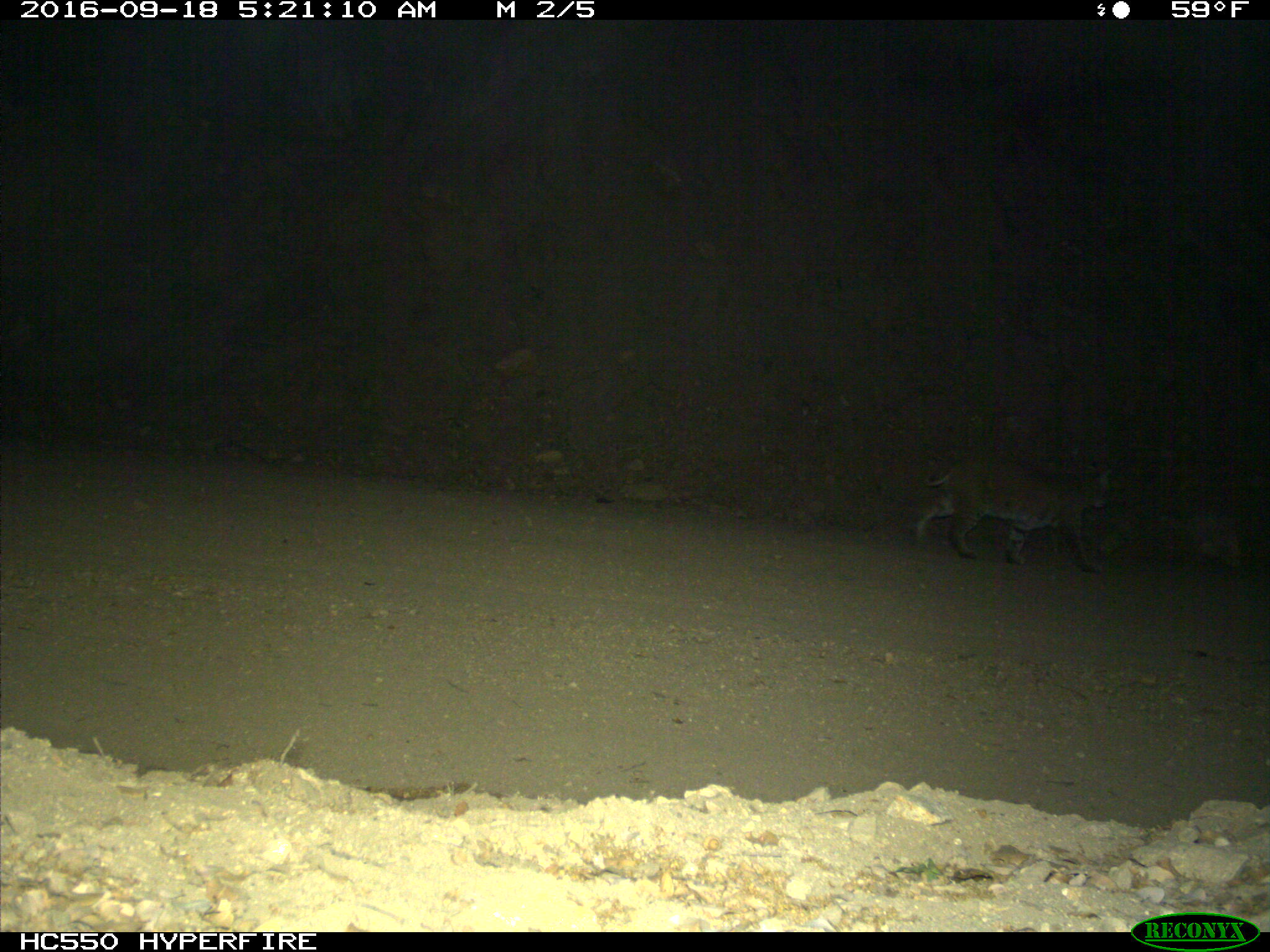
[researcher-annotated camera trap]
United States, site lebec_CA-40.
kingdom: Animalia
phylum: Chordata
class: Mammalia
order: Carnivora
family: Felidae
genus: Lynx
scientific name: Lynx rufus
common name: bobcat